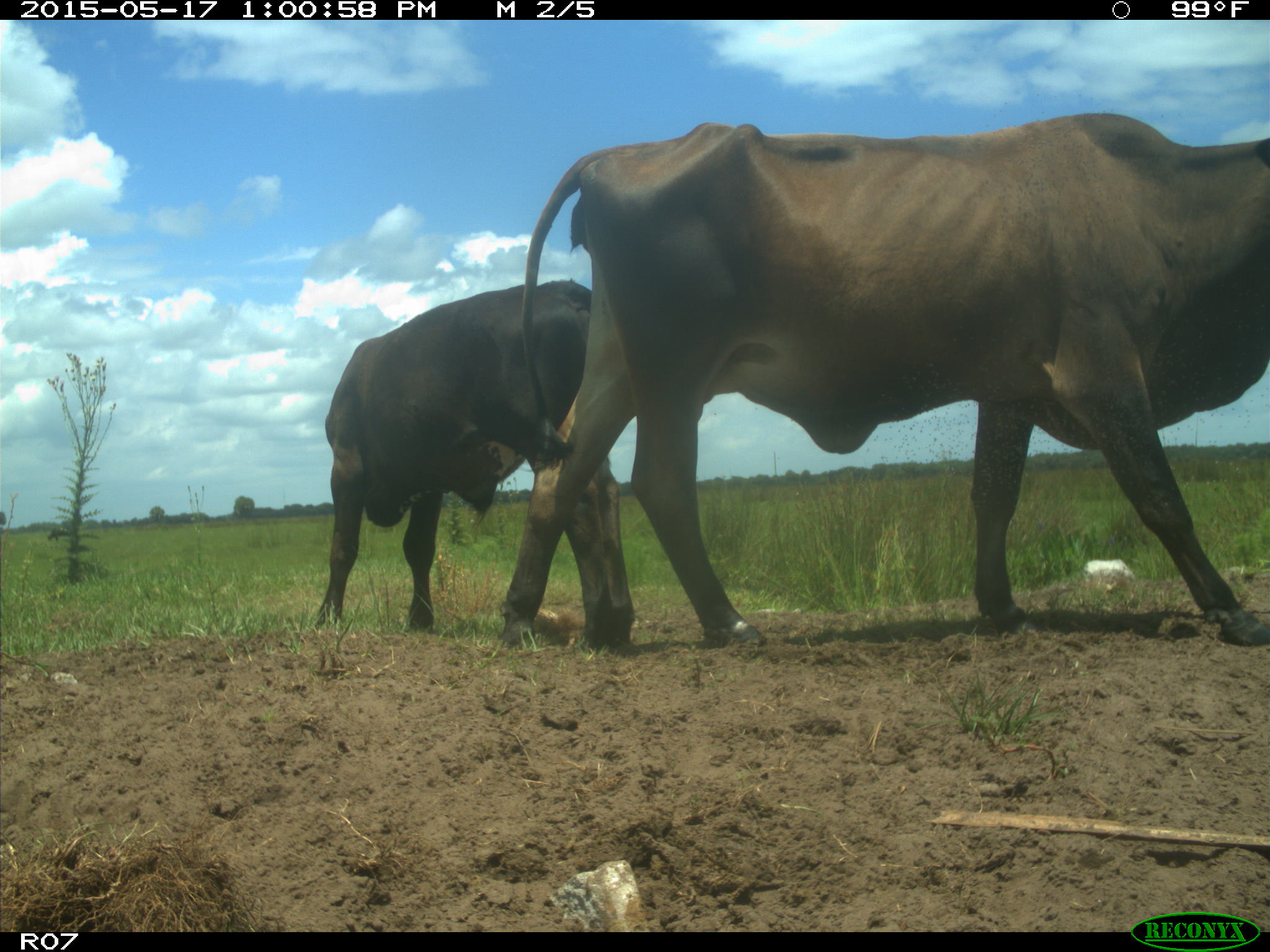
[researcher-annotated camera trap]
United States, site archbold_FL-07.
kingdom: Animalia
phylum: Chordata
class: Mammalia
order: Artiodactyla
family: Bovidae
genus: Bos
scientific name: Bos taurus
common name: domestic cow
Bos taurus (domestic cow).